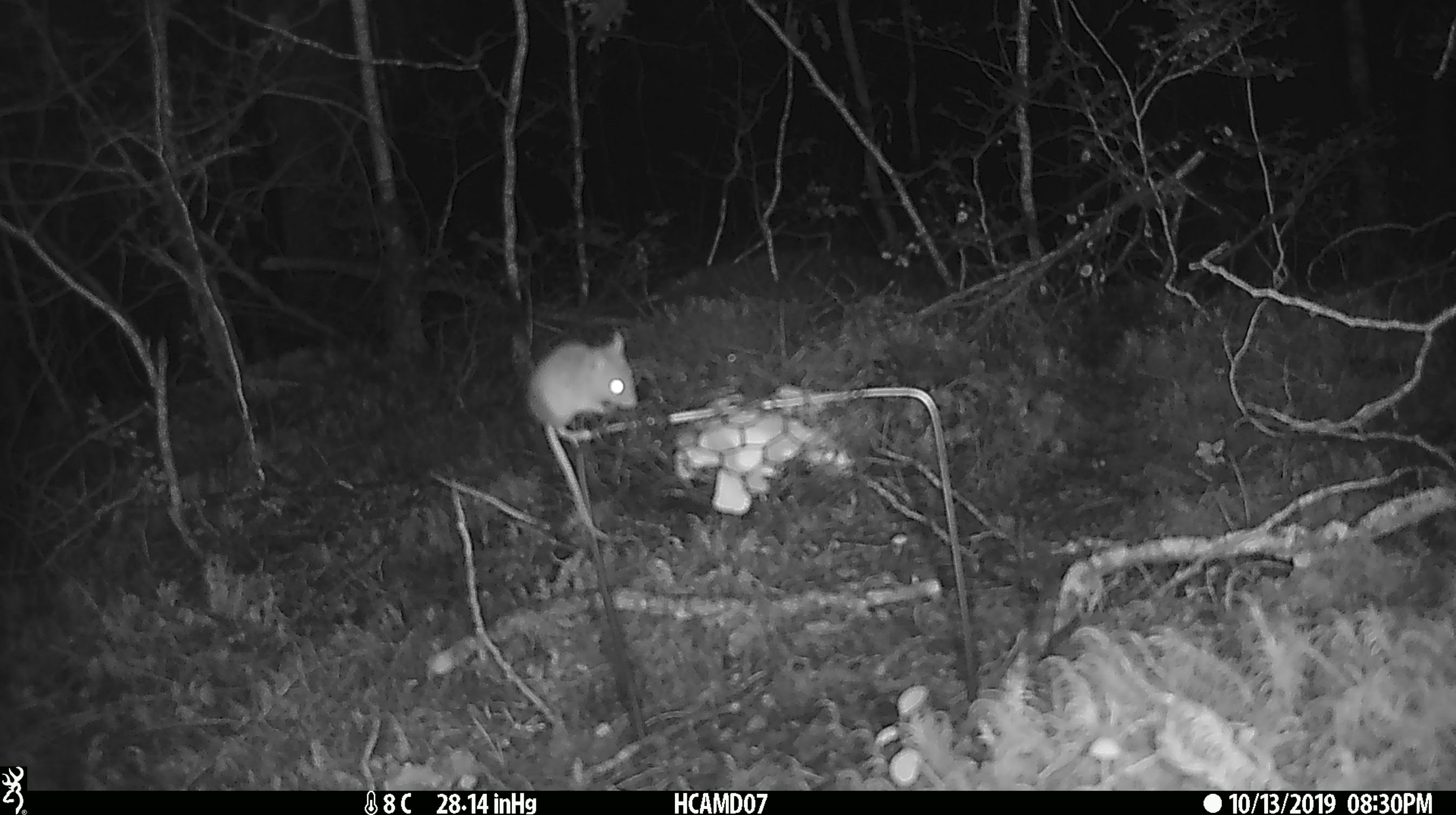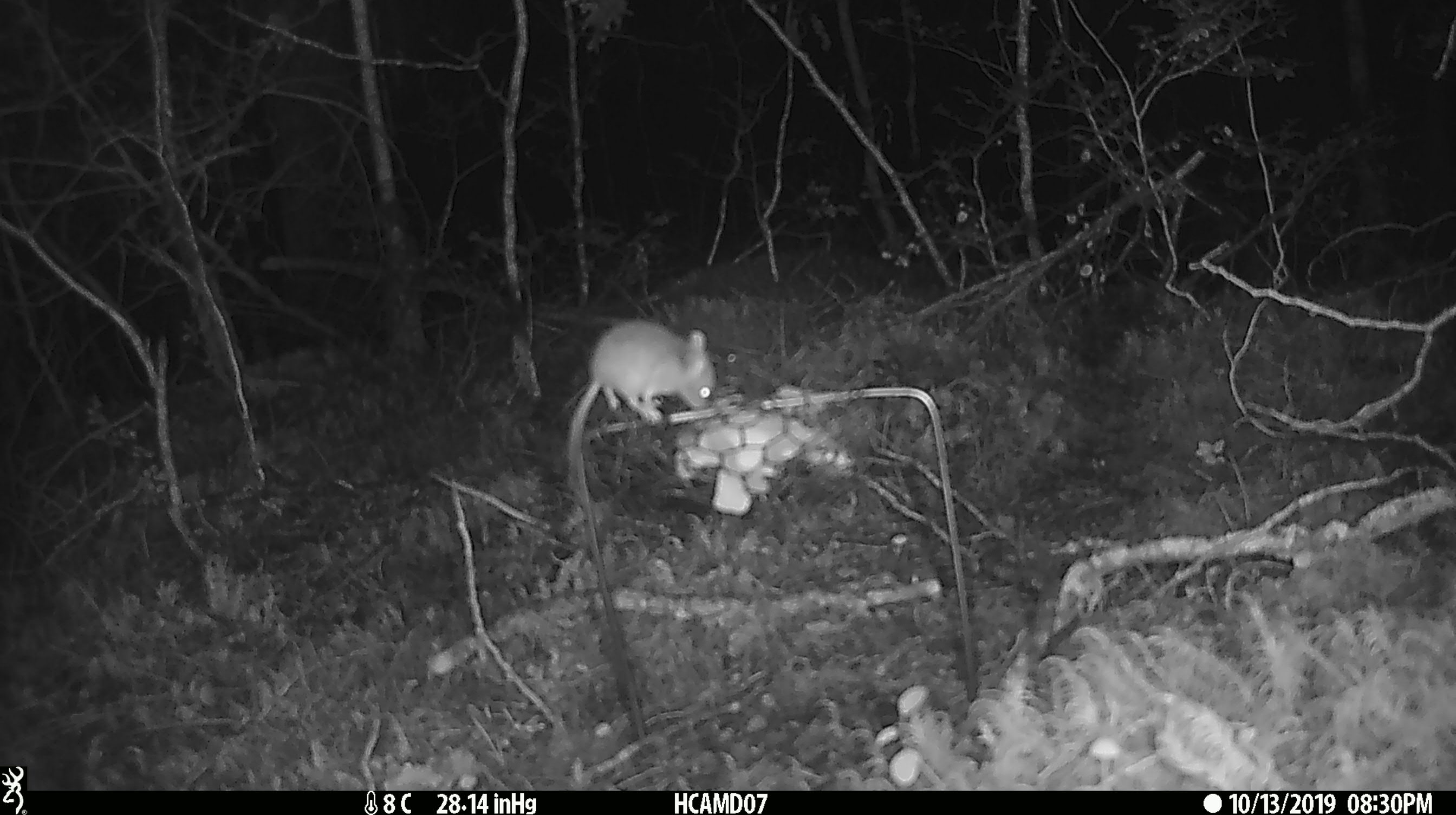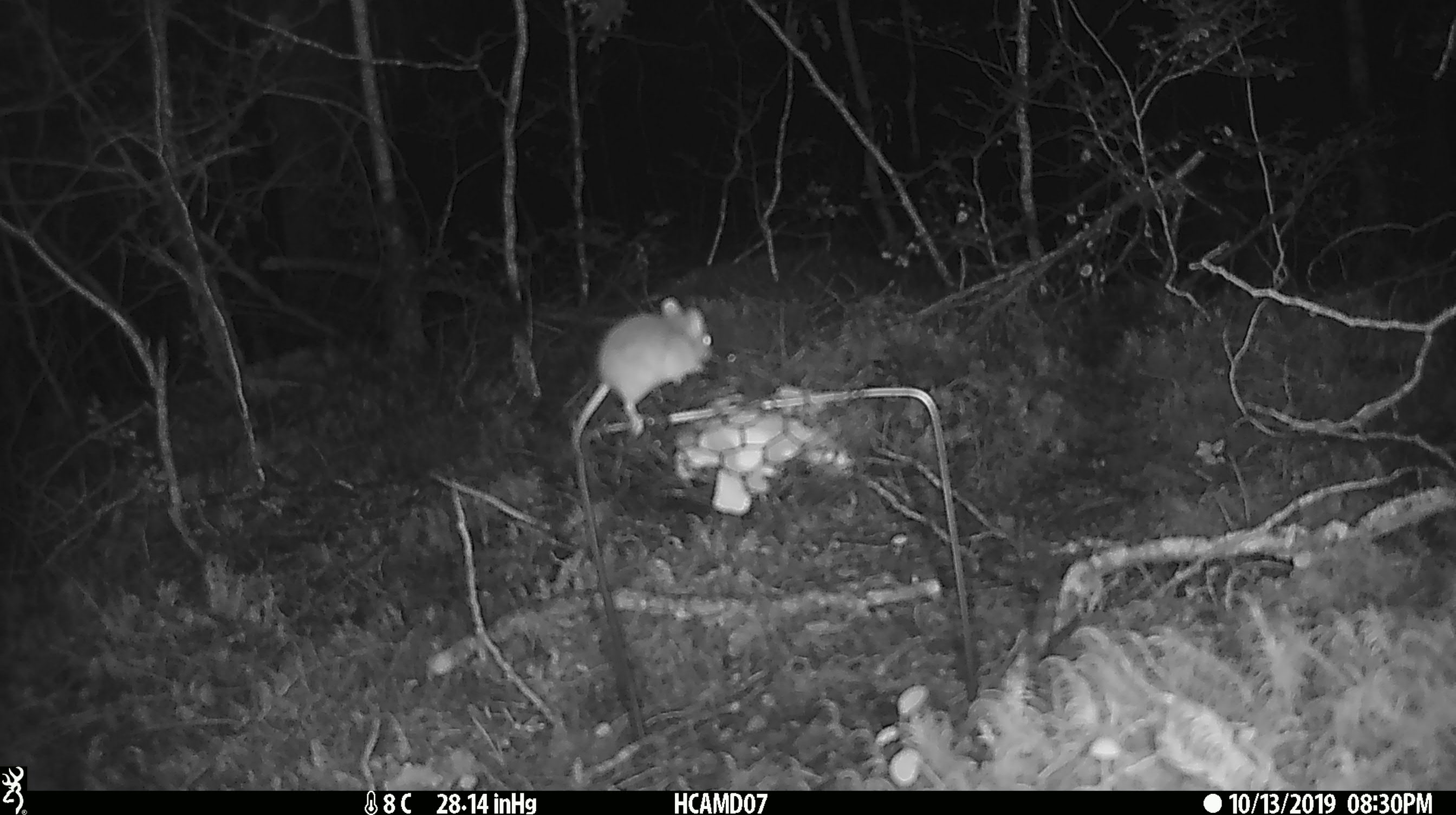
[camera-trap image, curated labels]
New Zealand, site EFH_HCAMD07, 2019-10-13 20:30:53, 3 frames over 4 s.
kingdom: Animalia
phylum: Chordata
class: Mammalia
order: Rodentia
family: Muridae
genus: Mus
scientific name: Mus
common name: mouse